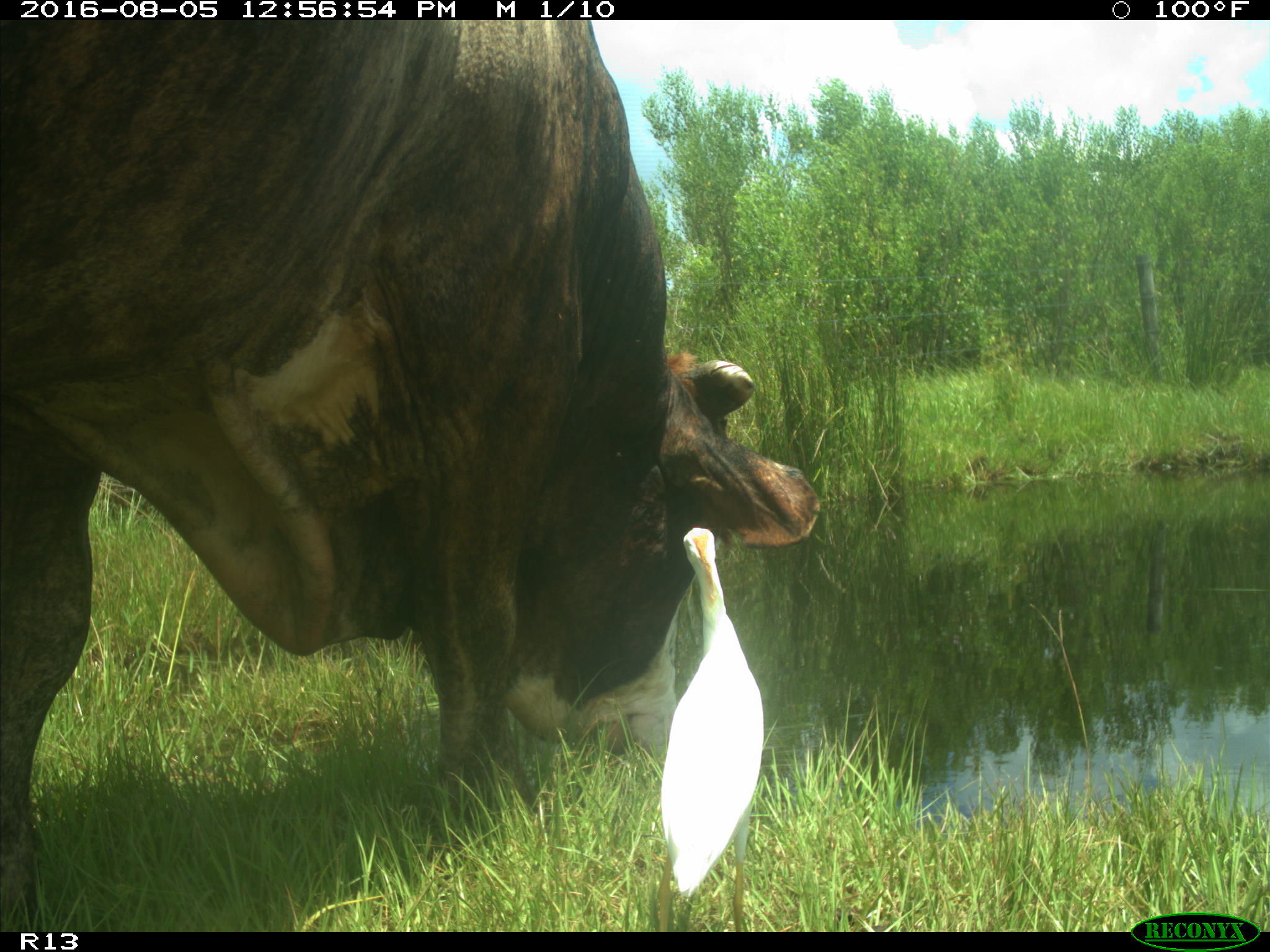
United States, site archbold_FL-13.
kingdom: Animalia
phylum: Chordata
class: Mammalia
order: Artiodactyla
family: Bovidae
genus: Bos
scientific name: Bos taurus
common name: domestic cow